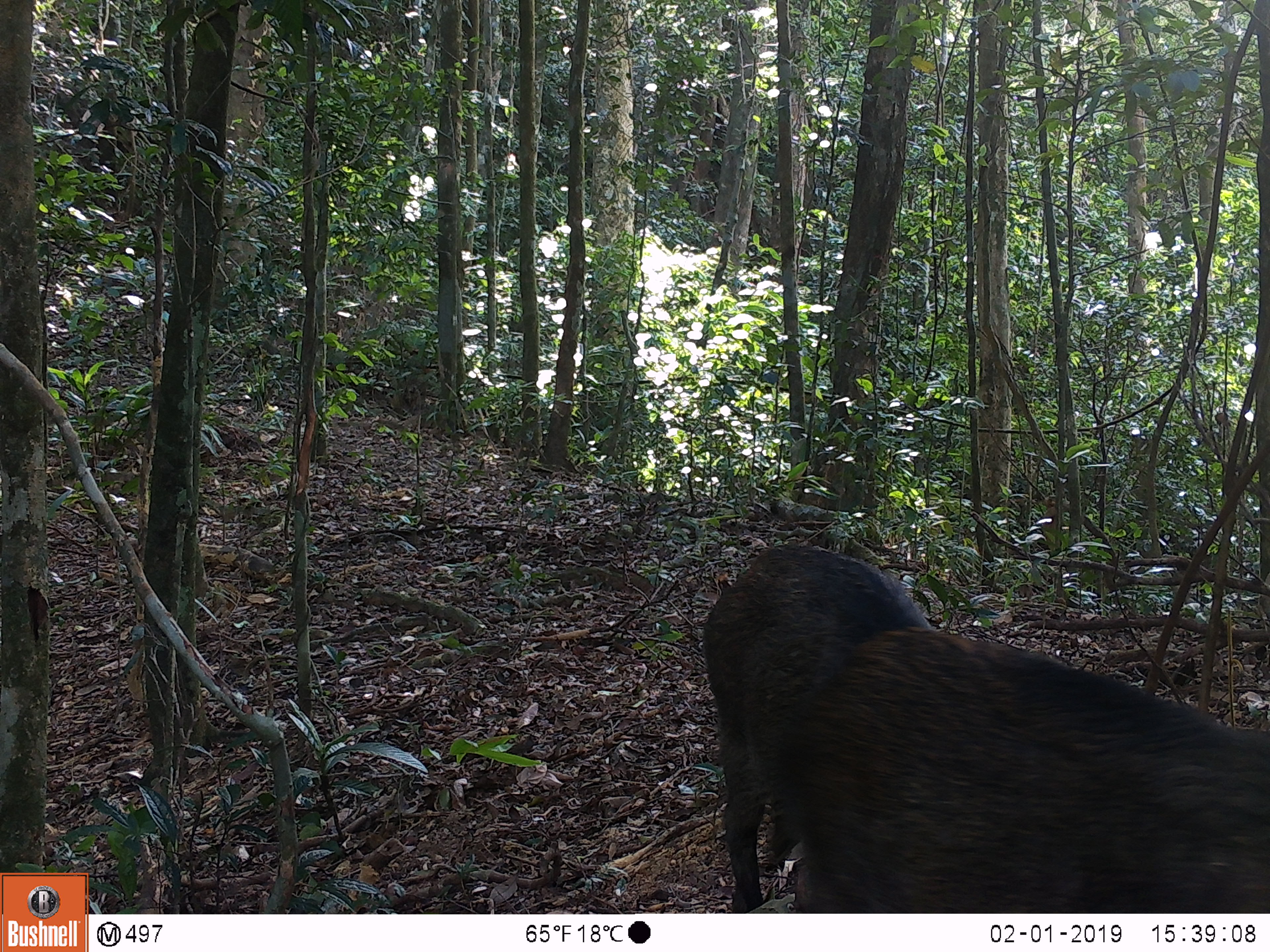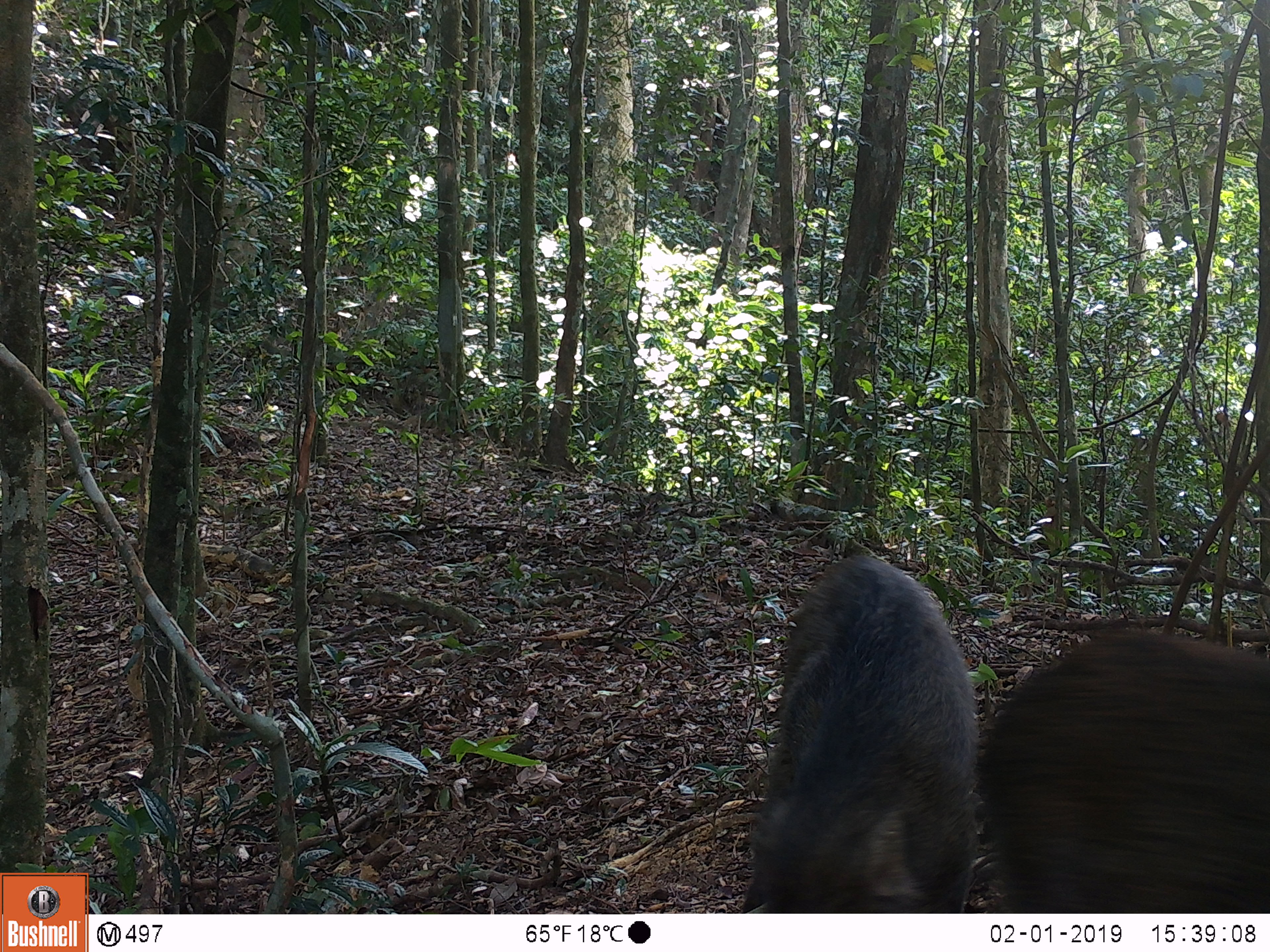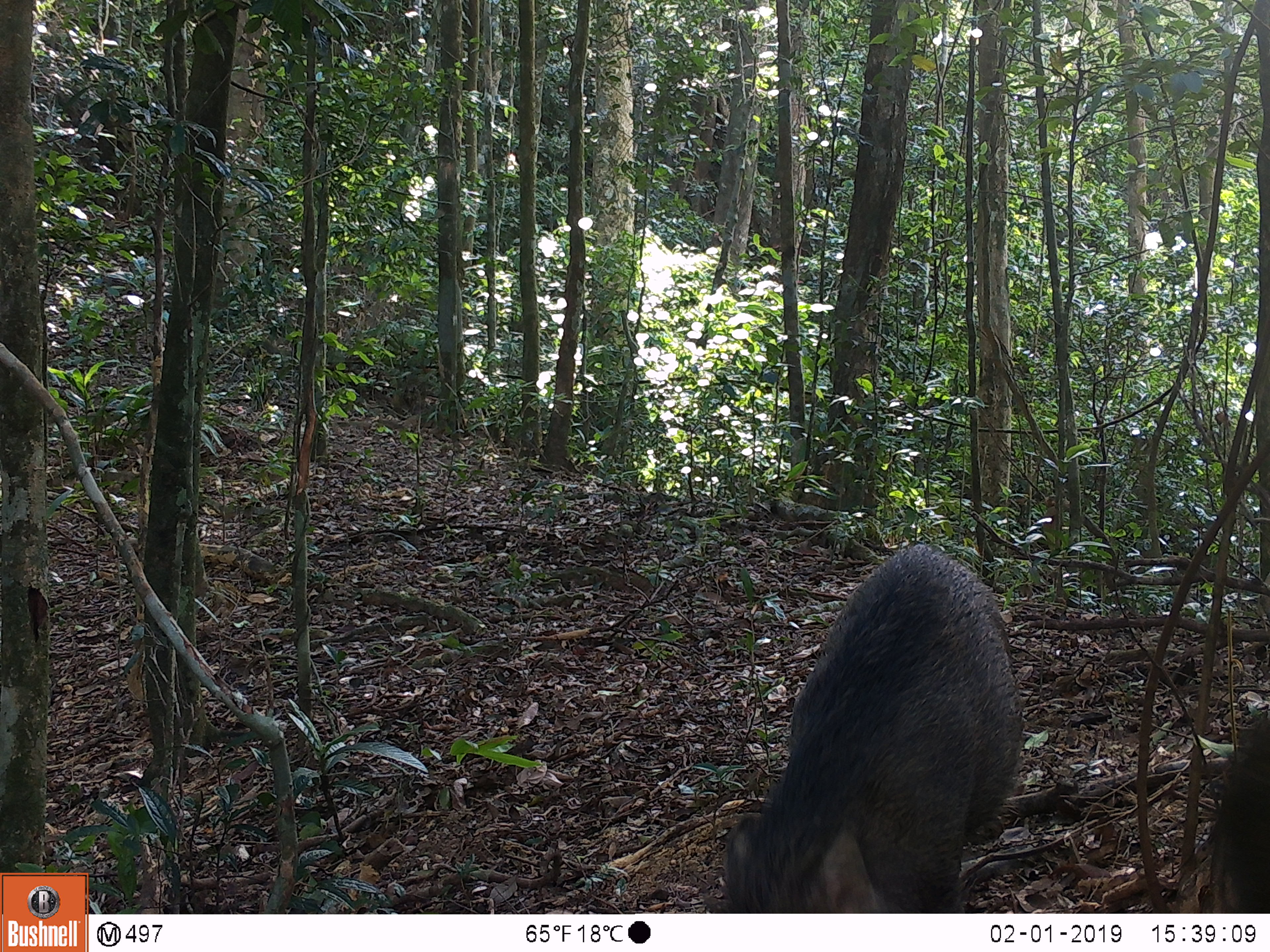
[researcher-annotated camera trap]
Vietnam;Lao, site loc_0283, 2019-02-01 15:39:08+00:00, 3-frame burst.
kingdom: Animalia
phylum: Chordata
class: Mammalia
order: Artiodactyla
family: Suidae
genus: Sus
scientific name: Sus scrofa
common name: eurasian wild pig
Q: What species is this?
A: Eurasian wild pig (Sus scrofa).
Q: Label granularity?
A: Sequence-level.